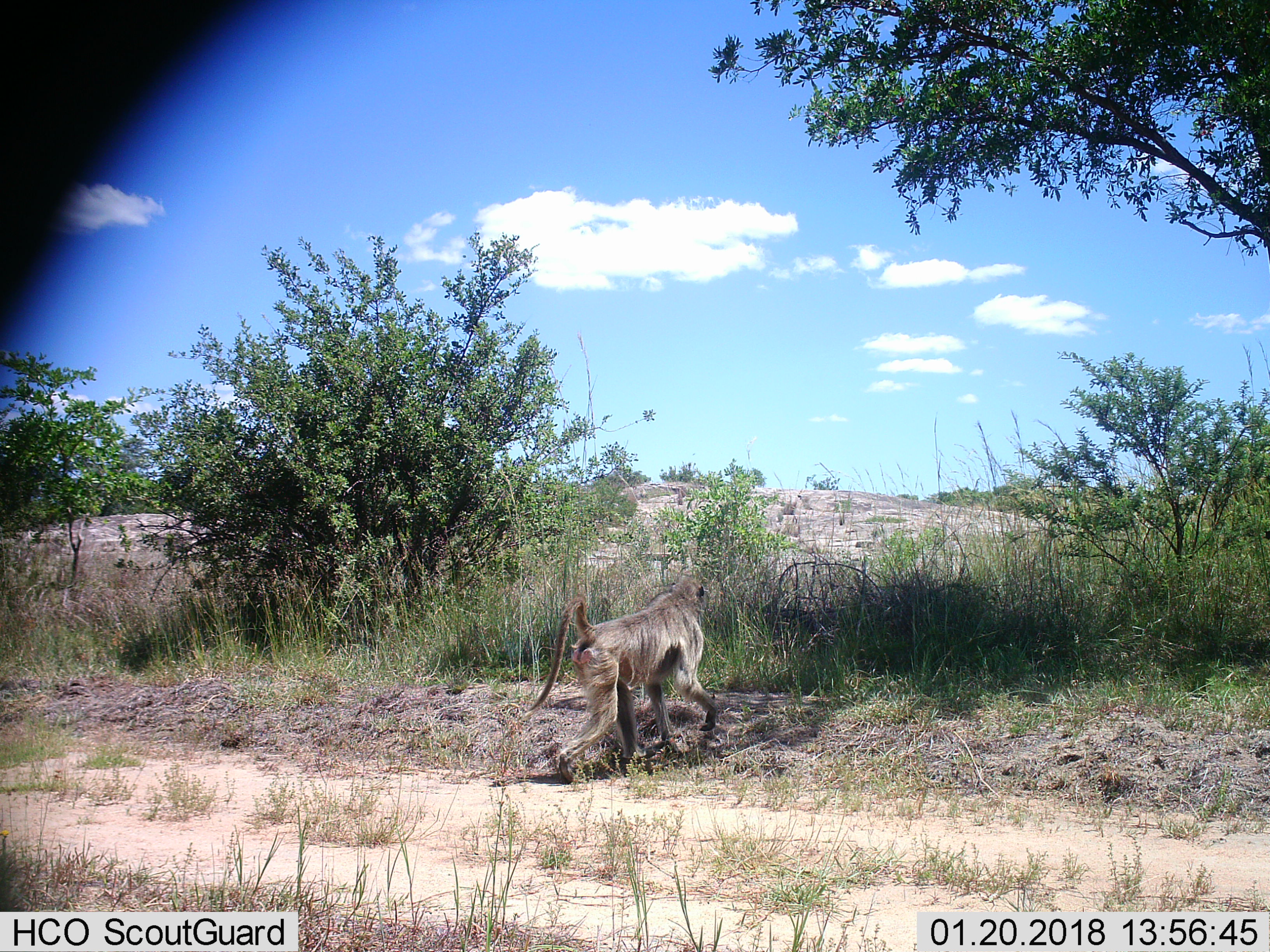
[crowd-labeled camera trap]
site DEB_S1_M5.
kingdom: Animalia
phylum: Chordata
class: Mammalia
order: Primates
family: Cercopithecidae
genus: Papio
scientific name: Papio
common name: baboon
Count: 1.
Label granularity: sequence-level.